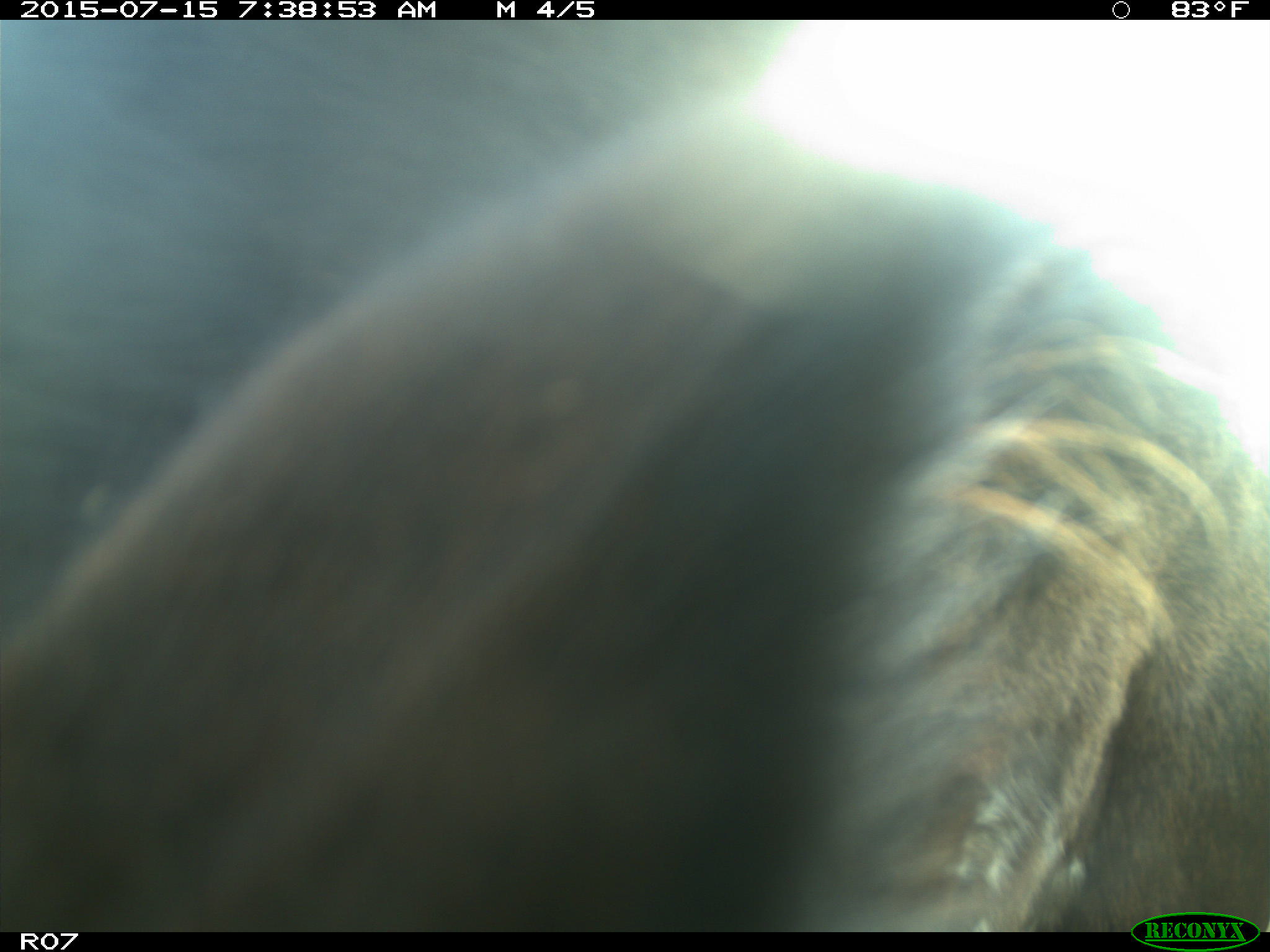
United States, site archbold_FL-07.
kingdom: Animalia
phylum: Chordata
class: Mammalia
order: Artiodactyla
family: Bovidae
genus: Bos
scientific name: Bos taurus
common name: domestic cow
Bos taurus (domestic cow).